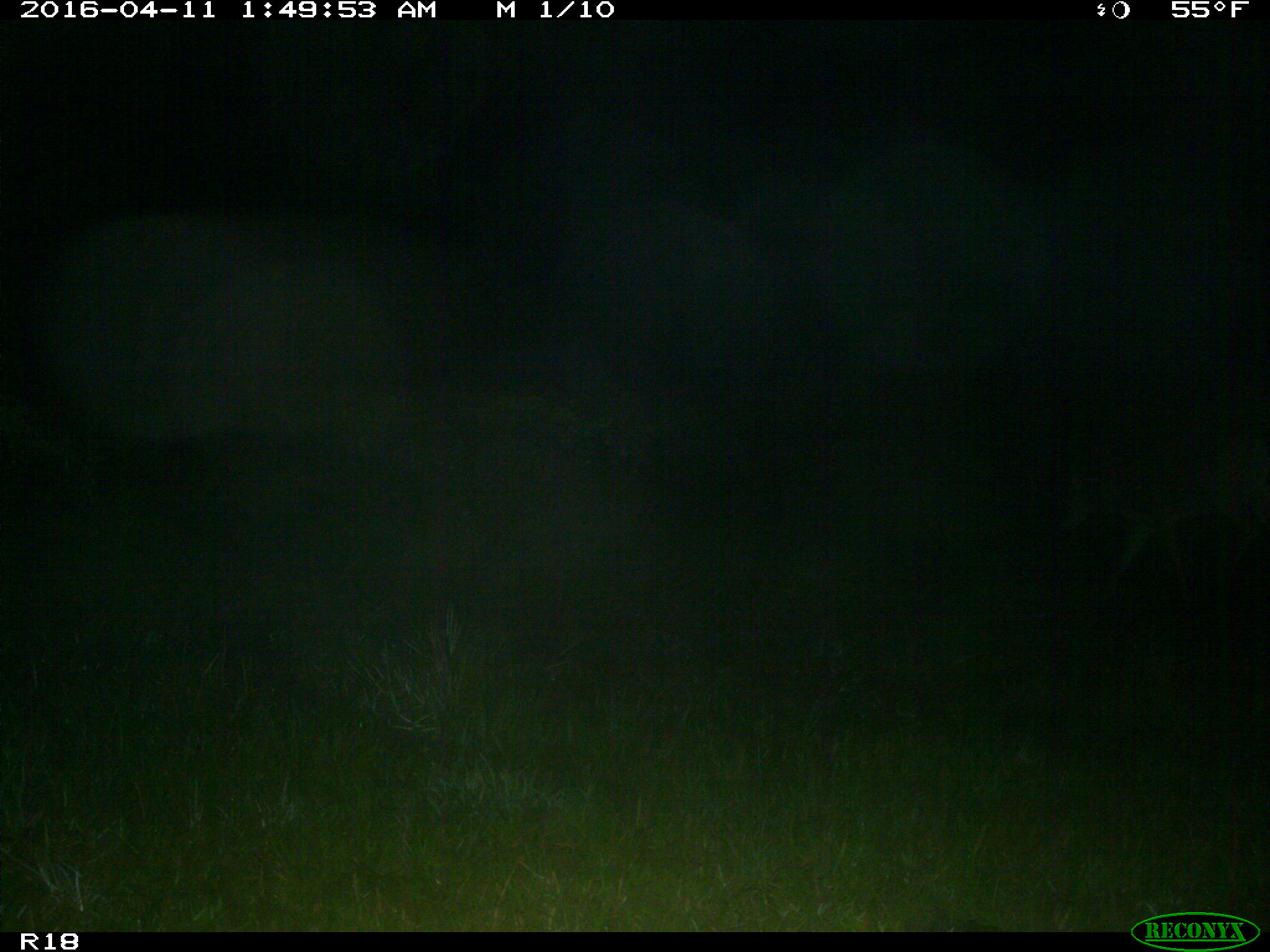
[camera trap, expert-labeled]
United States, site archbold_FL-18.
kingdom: Animalia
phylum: Chordata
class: Mammalia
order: Artiodactyla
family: Cervidae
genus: Odocoileus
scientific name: Odocoileus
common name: deer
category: unidentified deer